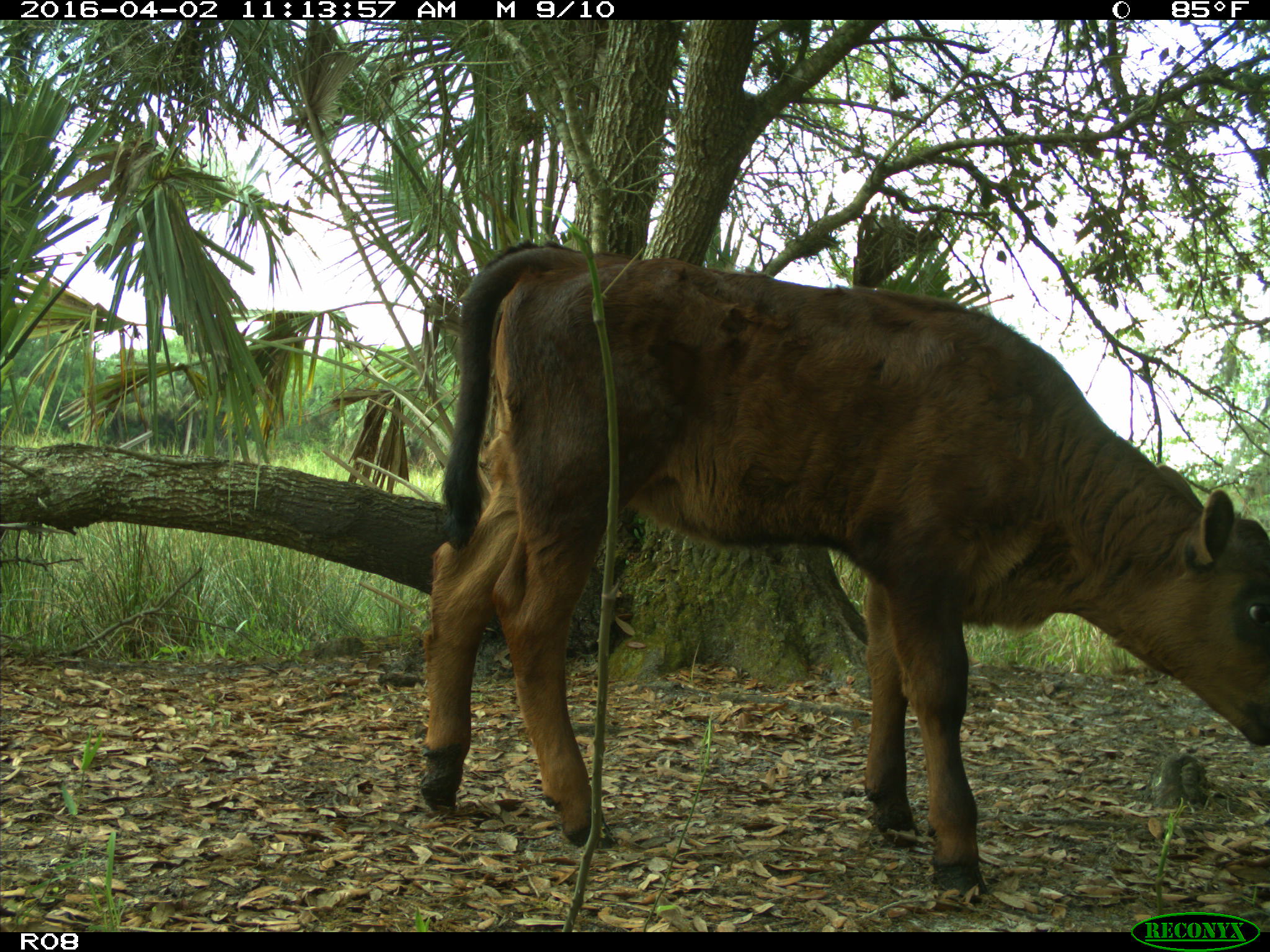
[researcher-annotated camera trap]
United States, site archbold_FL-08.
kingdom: Animalia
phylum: Chordata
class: Mammalia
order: Artiodactyla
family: Bovidae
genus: Bos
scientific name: Bos taurus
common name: domestic cow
Bos taurus (domestic cow).